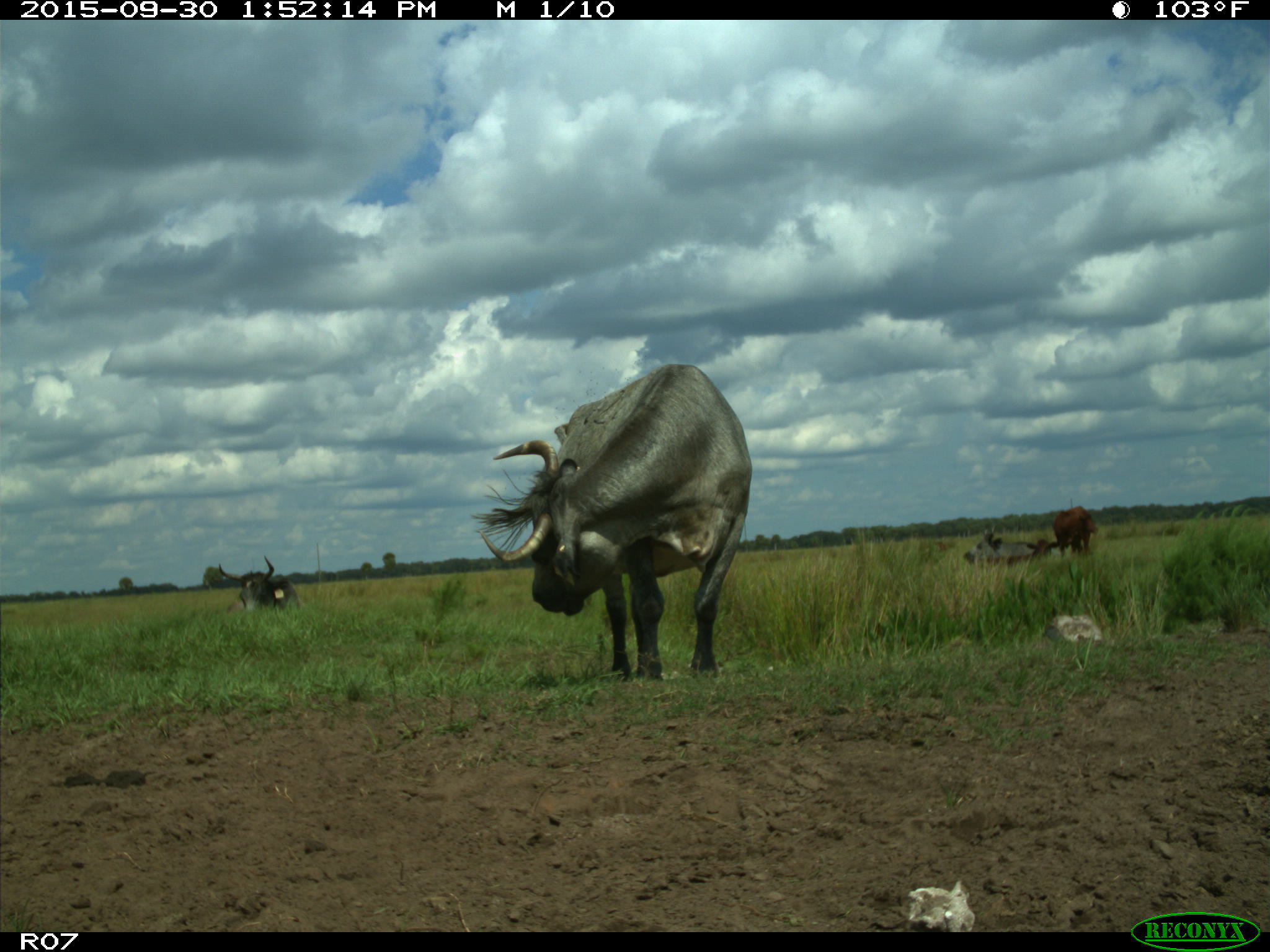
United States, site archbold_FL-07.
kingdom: Animalia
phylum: Chordata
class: Mammalia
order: Artiodactyla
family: Bovidae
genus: Bos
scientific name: Bos taurus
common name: domestic cow